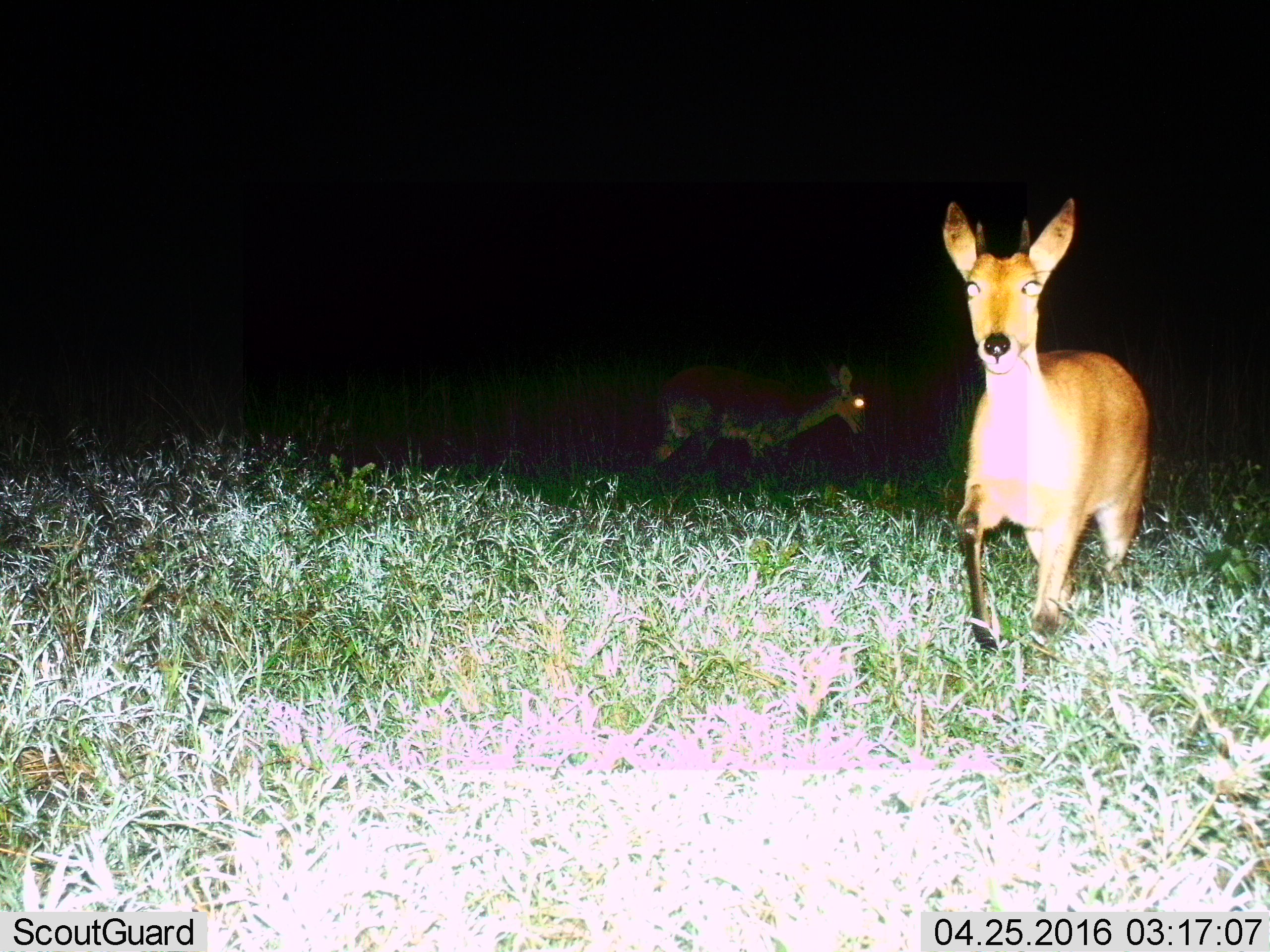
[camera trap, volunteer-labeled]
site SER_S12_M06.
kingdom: Animalia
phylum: Chordata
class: Mammalia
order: Artiodactyla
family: Bovidae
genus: Redunca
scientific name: Redunca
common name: reedbuck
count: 2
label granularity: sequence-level